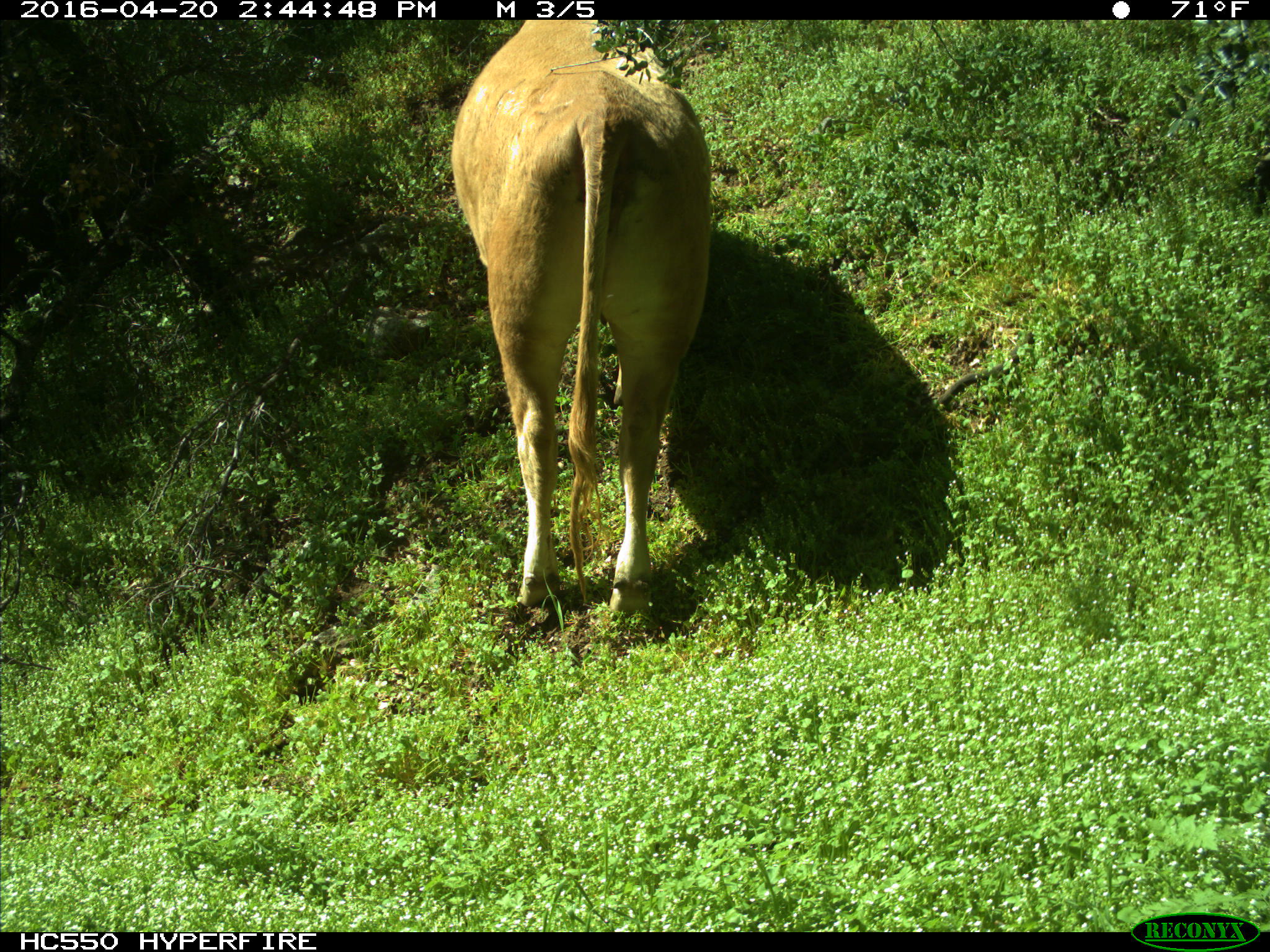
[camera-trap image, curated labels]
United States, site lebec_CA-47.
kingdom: Animalia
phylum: Chordata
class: Mammalia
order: Artiodactyla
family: Bovidae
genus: Bos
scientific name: Bos taurus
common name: domestic cow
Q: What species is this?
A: Bos taurus (domestic cow).